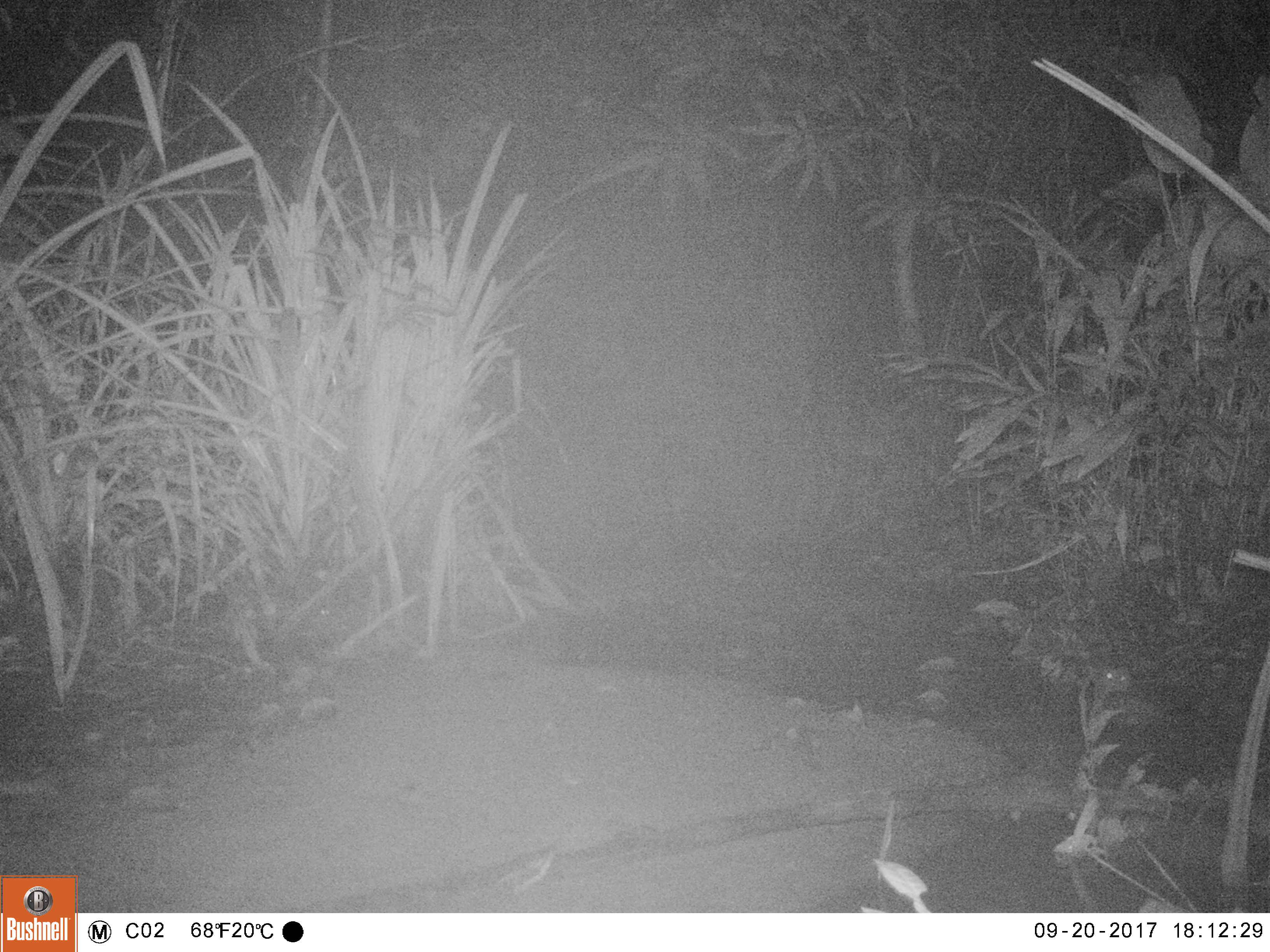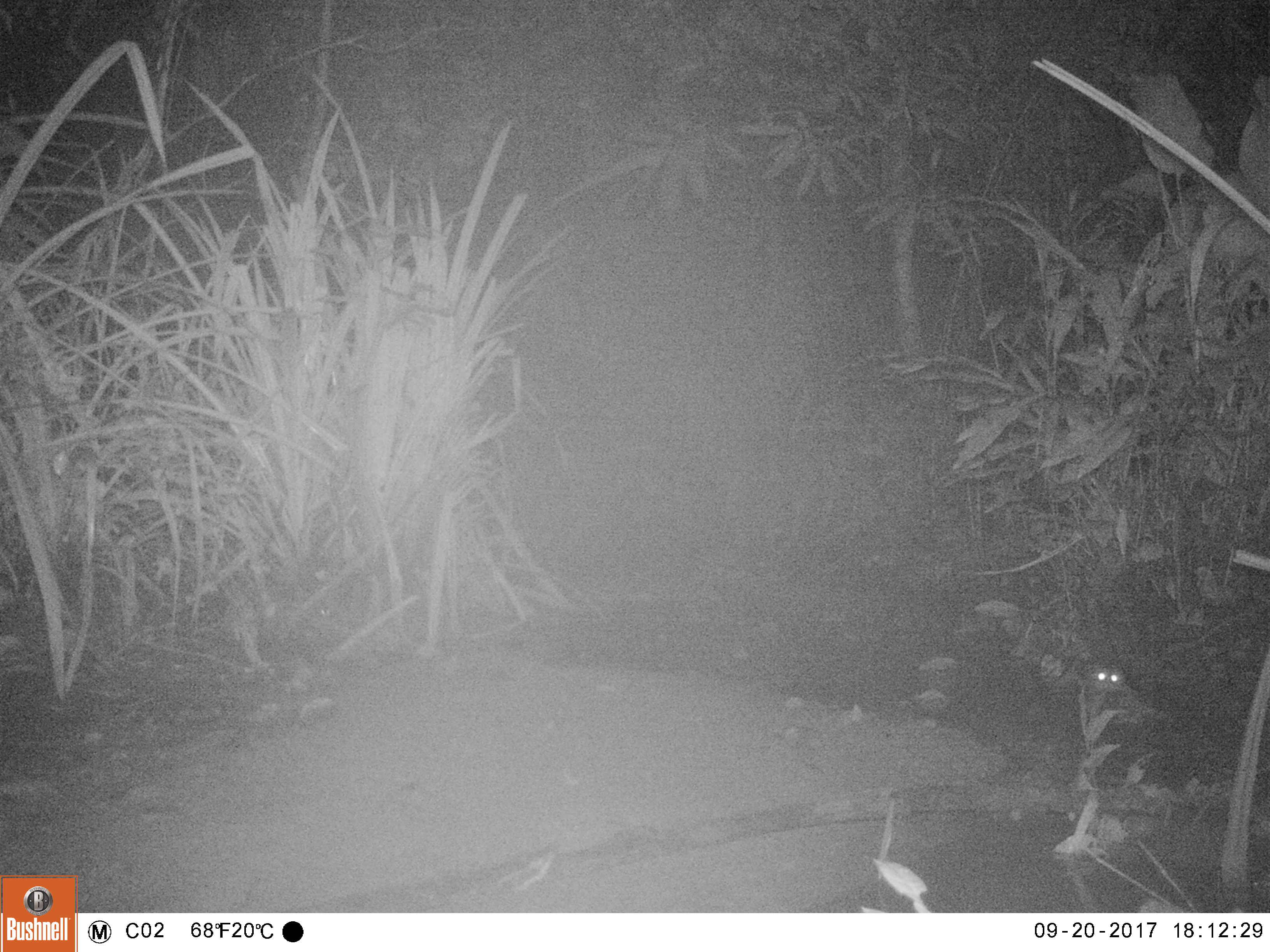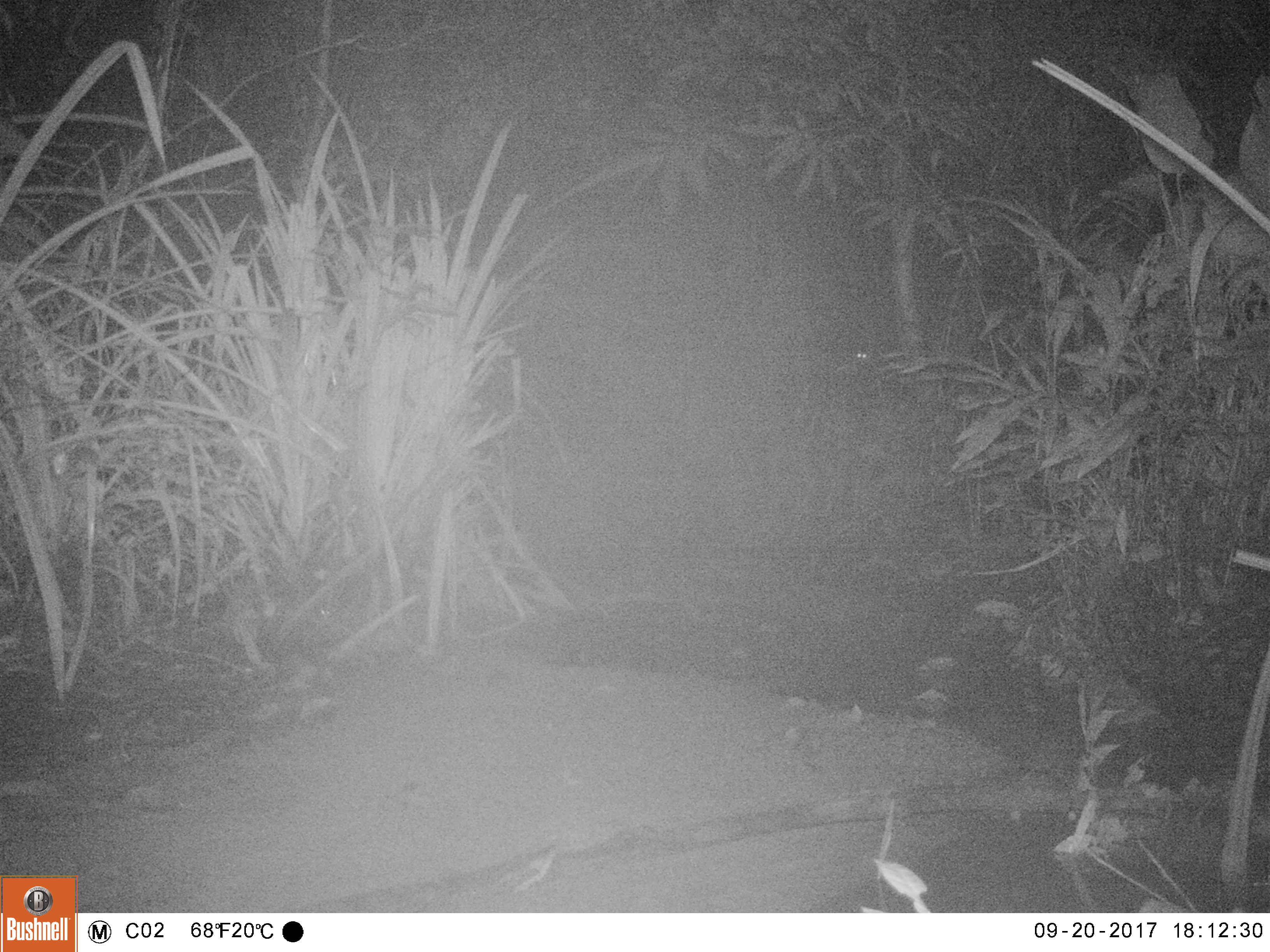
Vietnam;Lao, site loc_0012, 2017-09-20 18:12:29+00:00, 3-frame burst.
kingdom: Animalia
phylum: Chordata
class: Aves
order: Strigiformes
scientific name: Strigiformes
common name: owl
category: unidentified owl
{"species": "unidentified owl (owl) (Strigiformes)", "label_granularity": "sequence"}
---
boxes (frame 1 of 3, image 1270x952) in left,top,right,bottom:
unidentified owl: 1090,665,1175,734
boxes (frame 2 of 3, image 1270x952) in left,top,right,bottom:
unidentified owl: 1084,666,1177,733